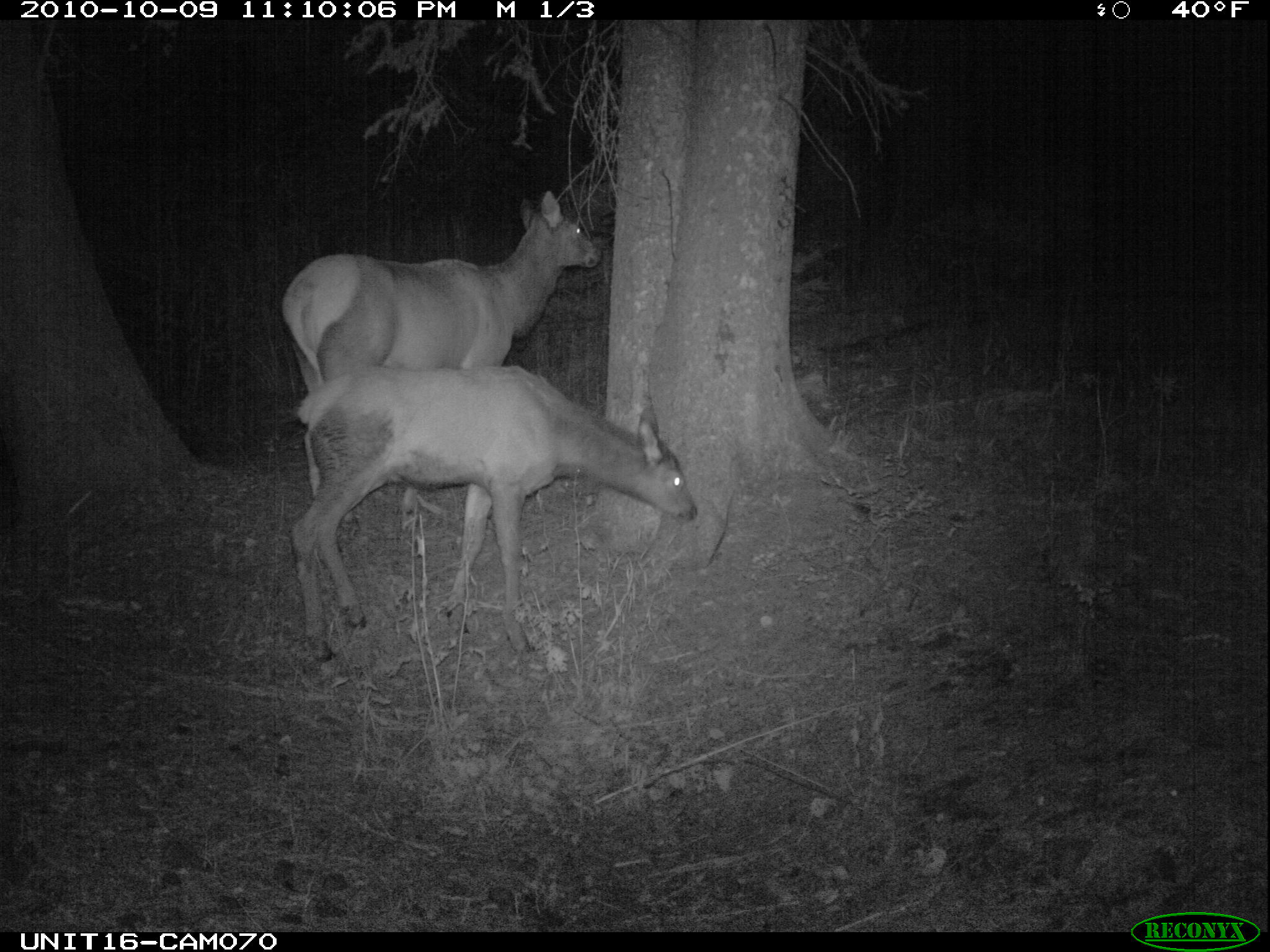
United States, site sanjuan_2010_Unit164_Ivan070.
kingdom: Animalia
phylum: Chordata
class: Mammalia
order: Artiodactyla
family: Cervidae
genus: Cervus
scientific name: Cervus elaphus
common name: red deer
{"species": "Cervus elaphus (red deer)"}